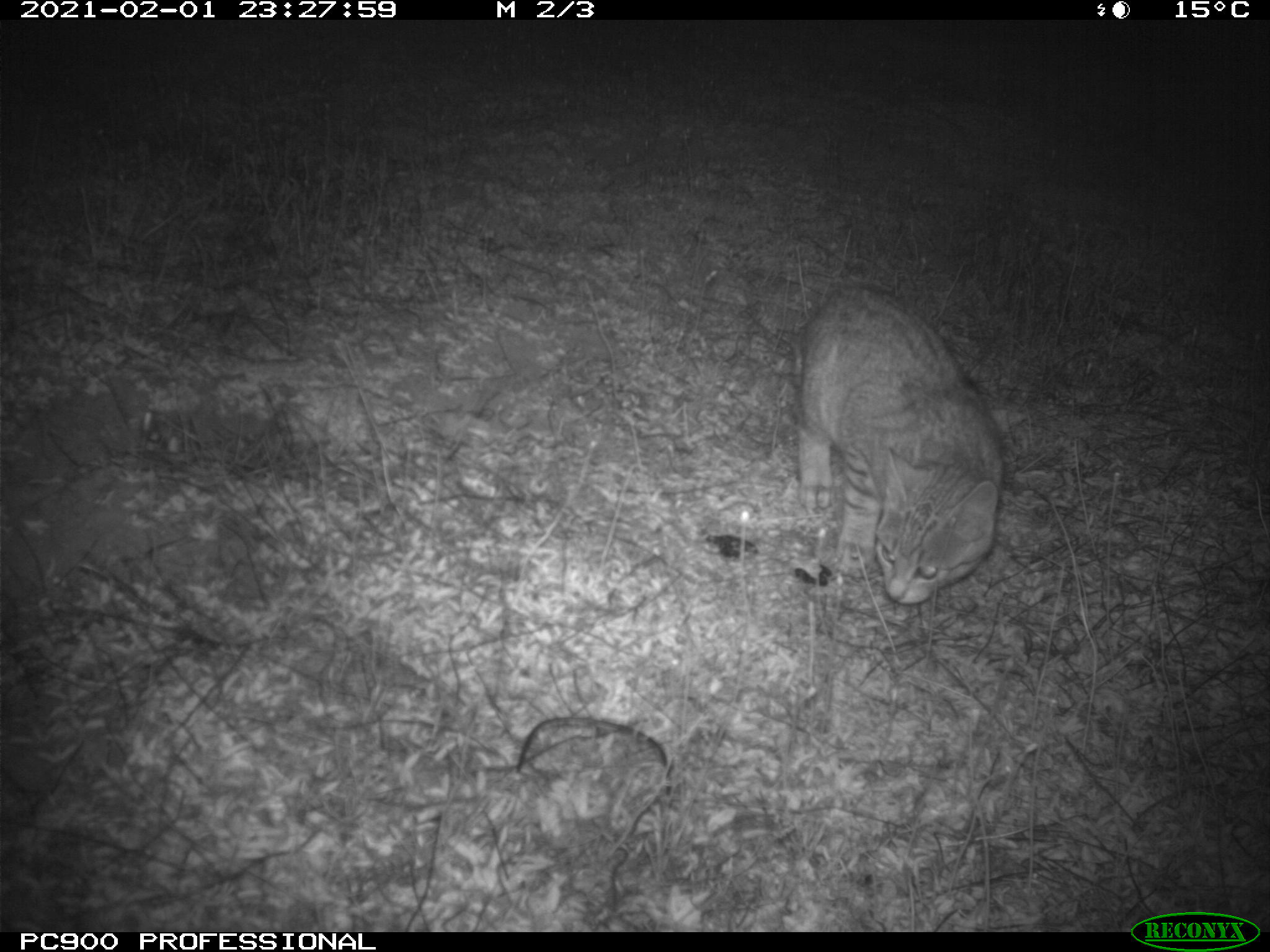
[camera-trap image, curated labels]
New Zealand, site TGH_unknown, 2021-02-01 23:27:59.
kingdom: Animalia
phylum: Chordata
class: Mammalia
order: Carnivora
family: Felidae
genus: Felis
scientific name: Felis catus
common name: domestic cat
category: cat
Cat (domestic cat) (Felis catus).